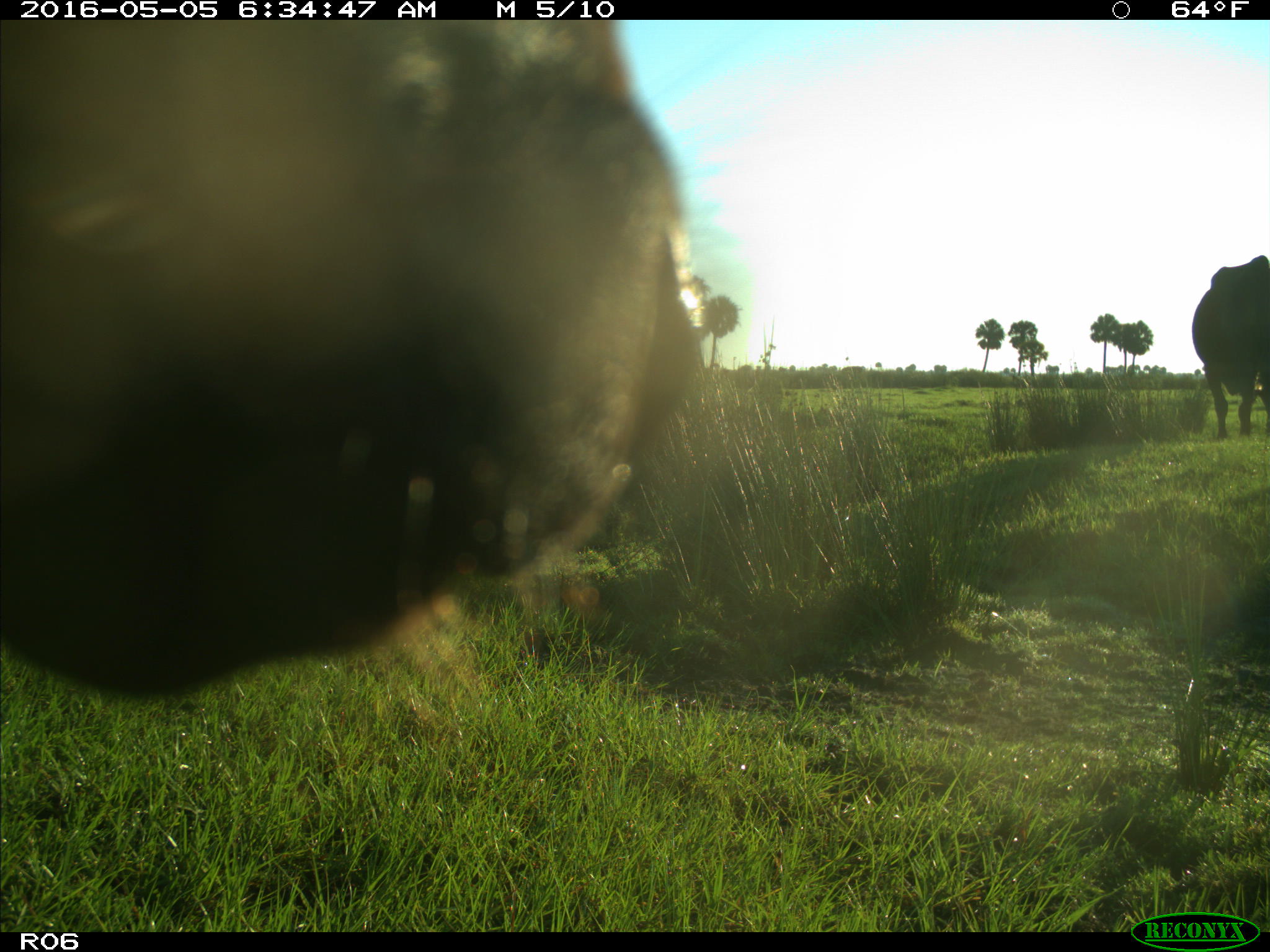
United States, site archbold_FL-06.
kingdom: Animalia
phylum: Chordata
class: Mammalia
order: Artiodactyla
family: Bovidae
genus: Bos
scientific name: Bos taurus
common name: domestic cow